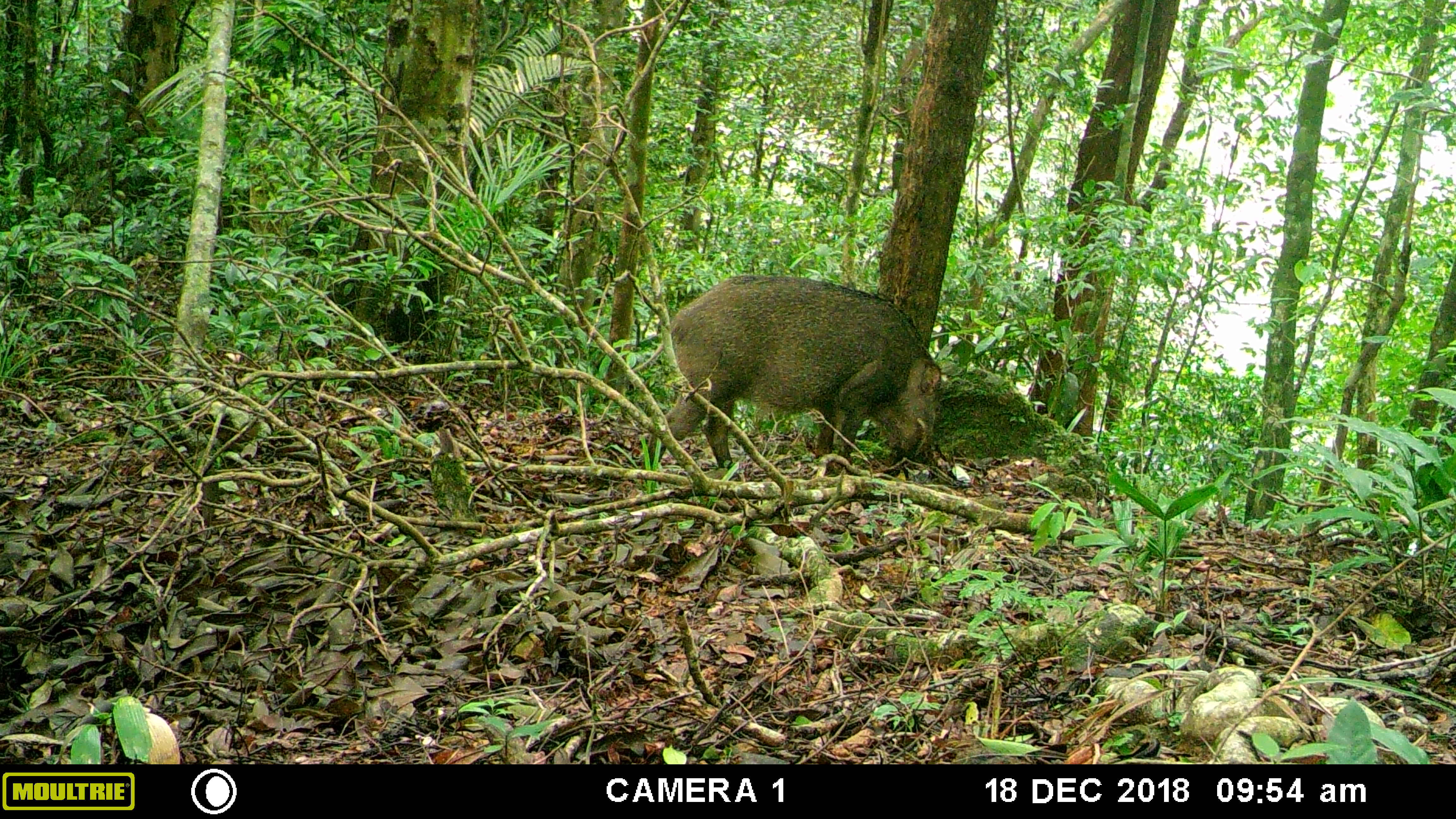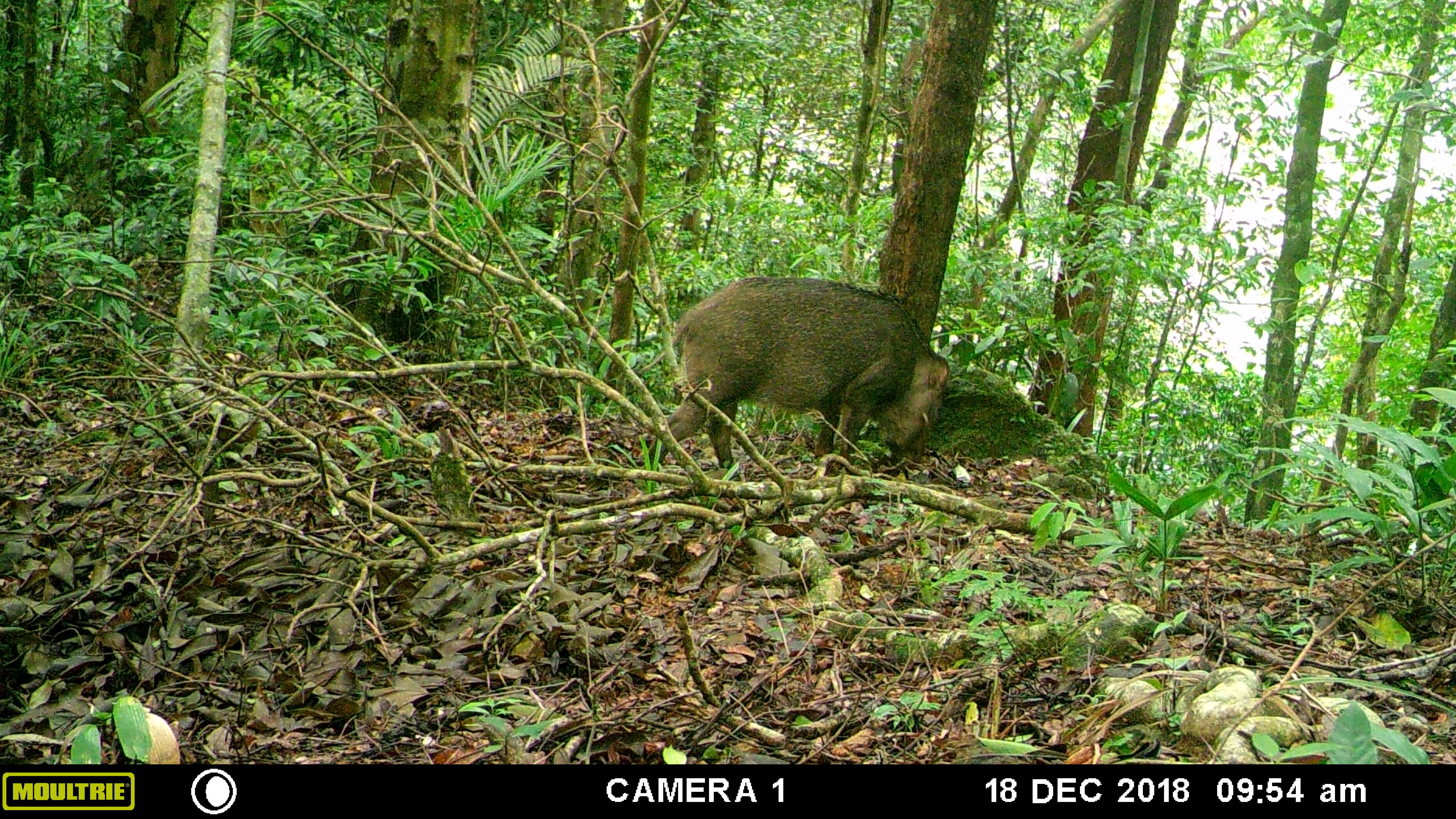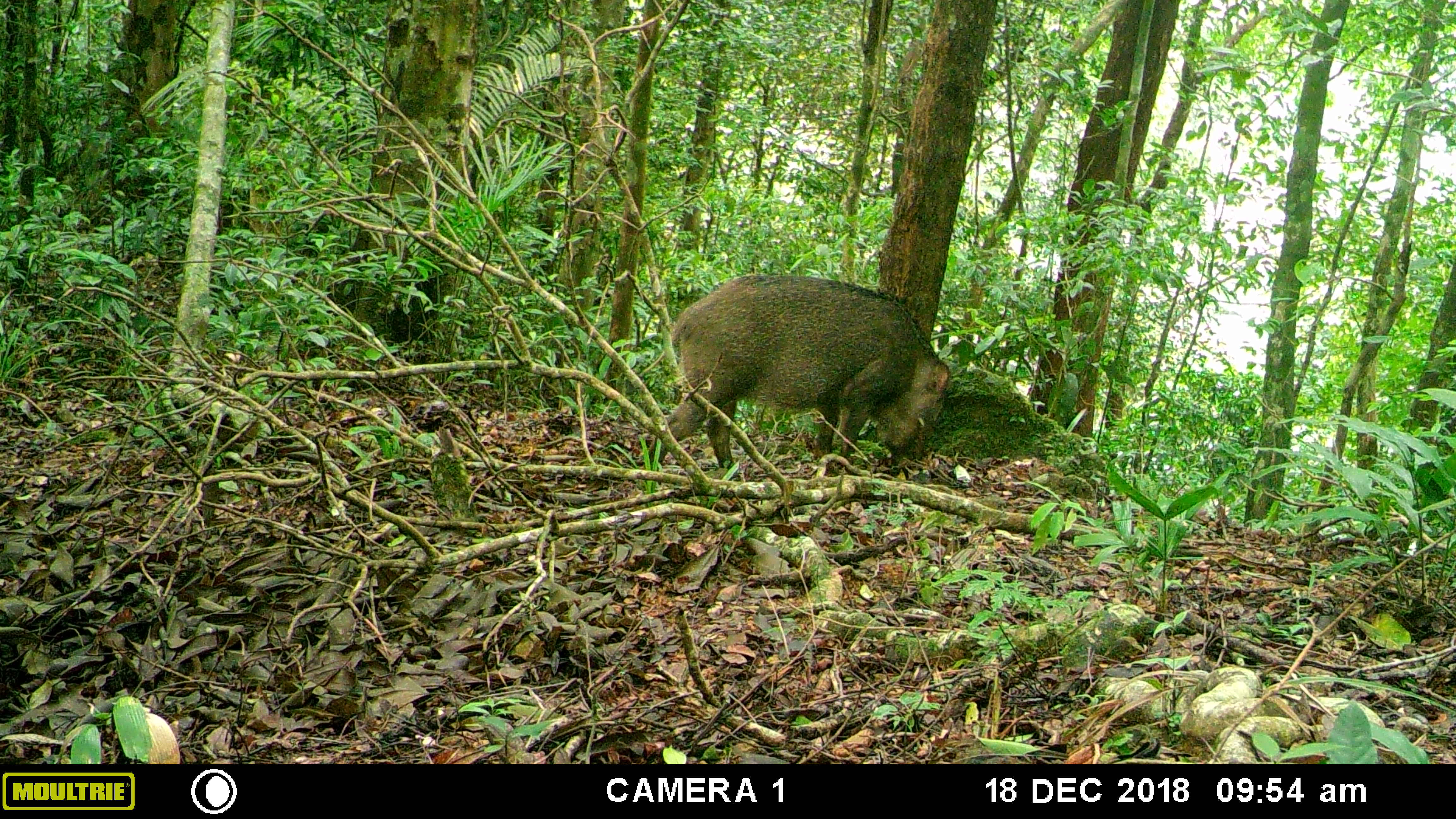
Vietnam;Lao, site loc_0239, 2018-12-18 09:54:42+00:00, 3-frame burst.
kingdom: Animalia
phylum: Chordata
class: Mammalia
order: Artiodactyla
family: Suidae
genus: Sus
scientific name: Sus scrofa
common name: eurasian wild pig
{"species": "eurasian wild pig (Sus scrofa)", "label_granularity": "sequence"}